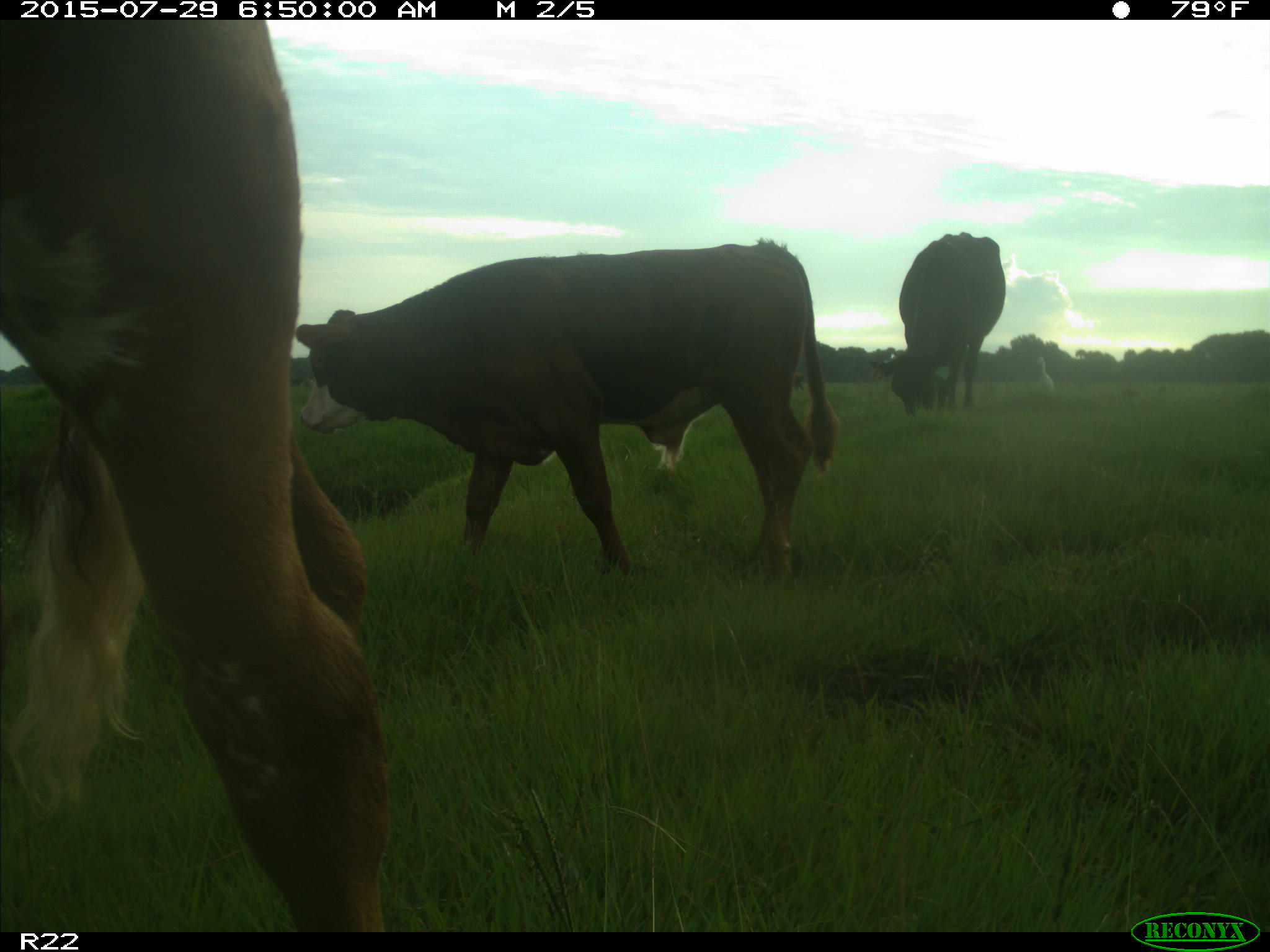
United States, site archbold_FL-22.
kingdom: Animalia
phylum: Chordata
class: Mammalia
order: Artiodactyla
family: Bovidae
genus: Bos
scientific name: Bos taurus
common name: domestic cow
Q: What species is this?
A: Bos taurus (domestic cow).